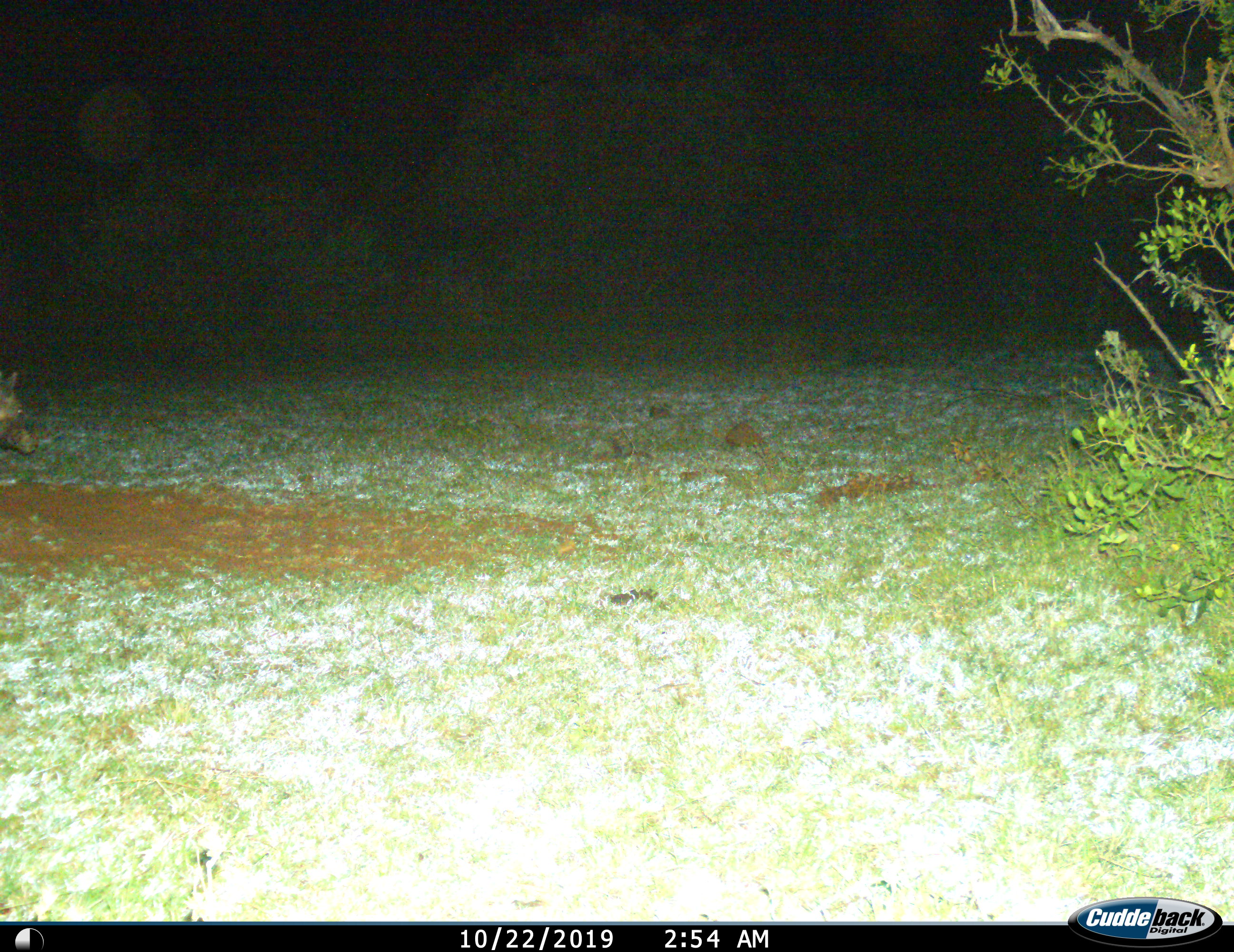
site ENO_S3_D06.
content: unidentified animal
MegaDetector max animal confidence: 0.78